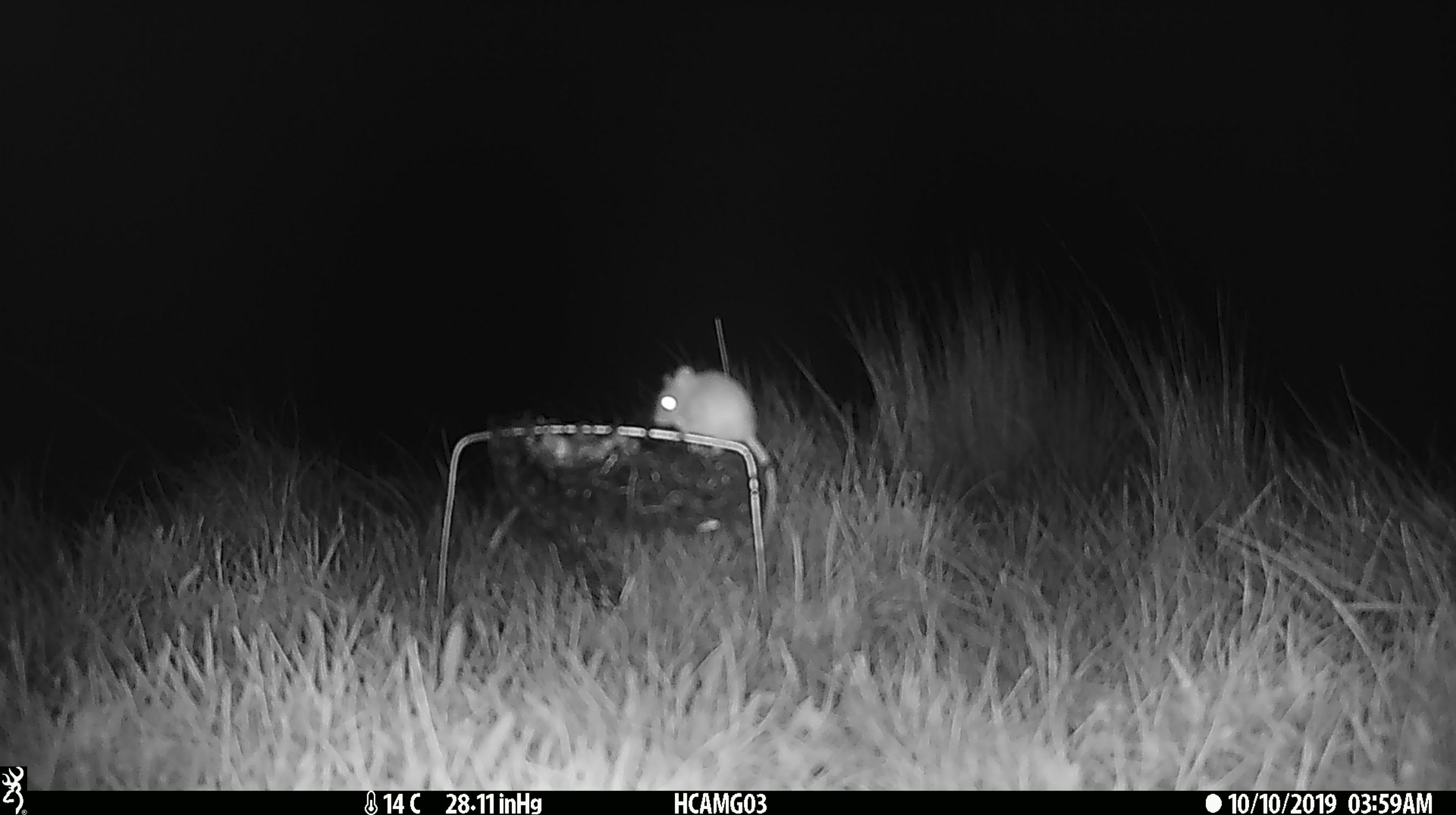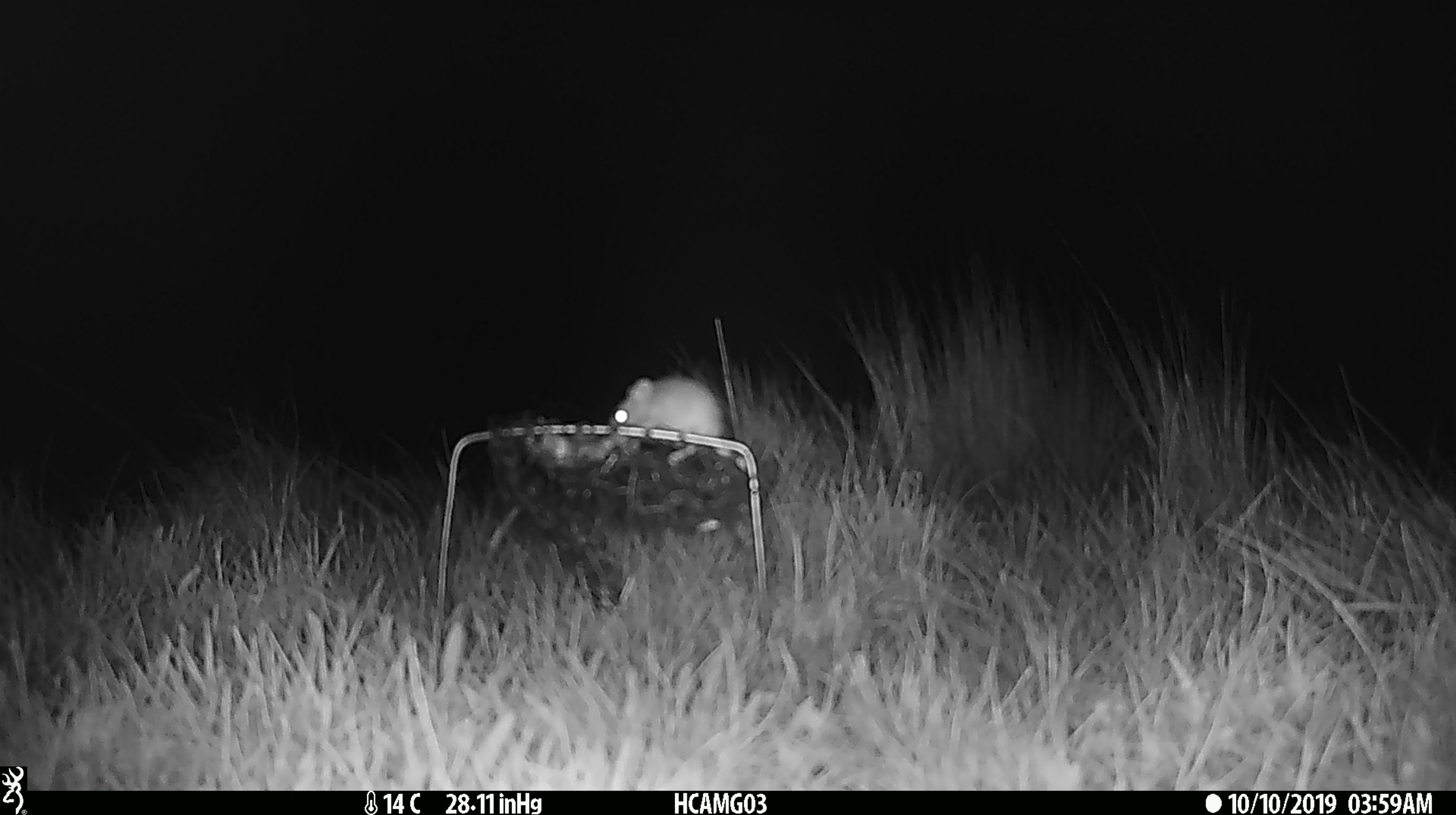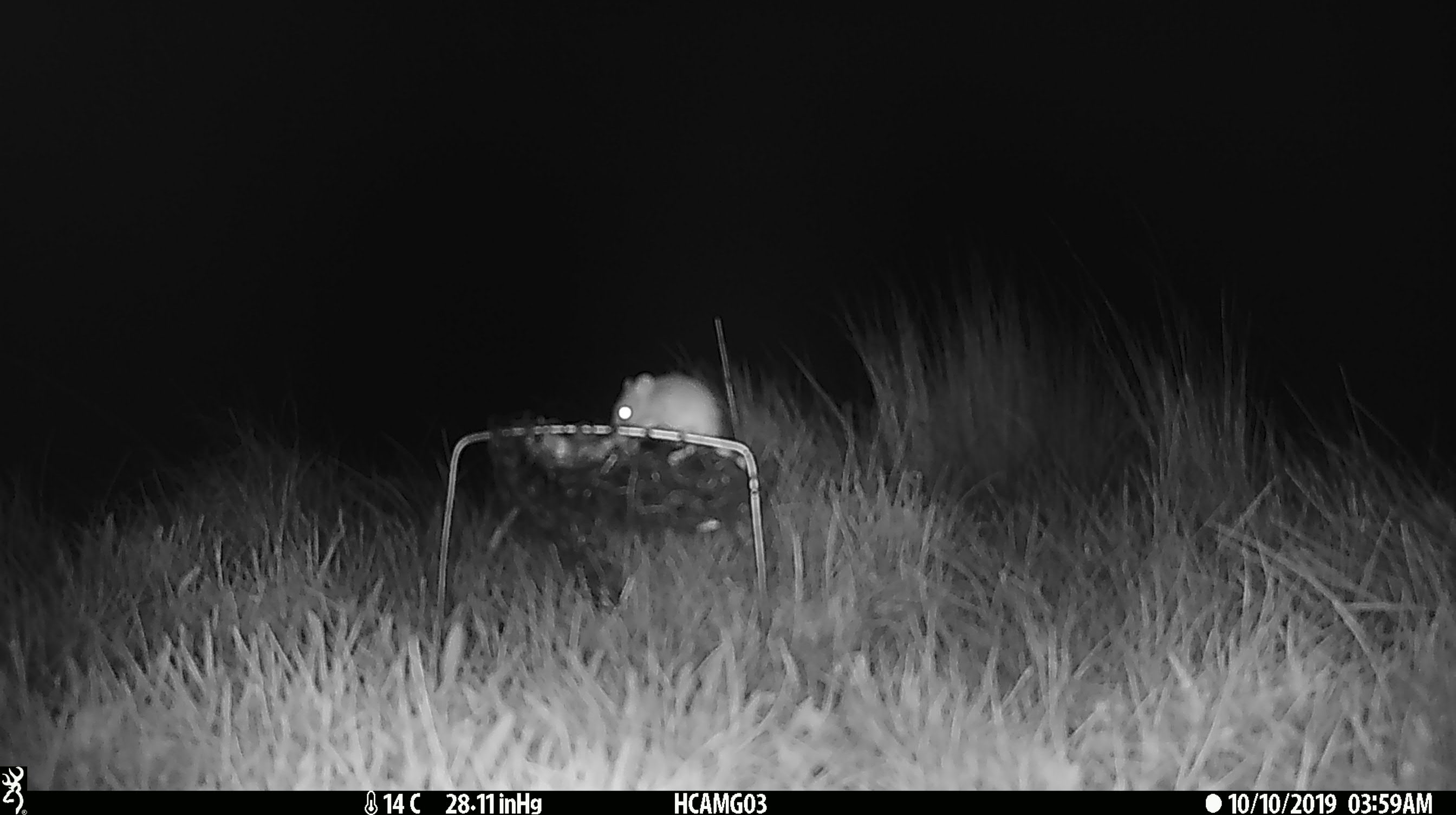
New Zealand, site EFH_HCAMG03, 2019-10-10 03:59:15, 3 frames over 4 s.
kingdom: Animalia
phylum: Chordata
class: Mammalia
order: Rodentia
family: Muridae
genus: Mus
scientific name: Mus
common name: mouse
Mouse (Mus).